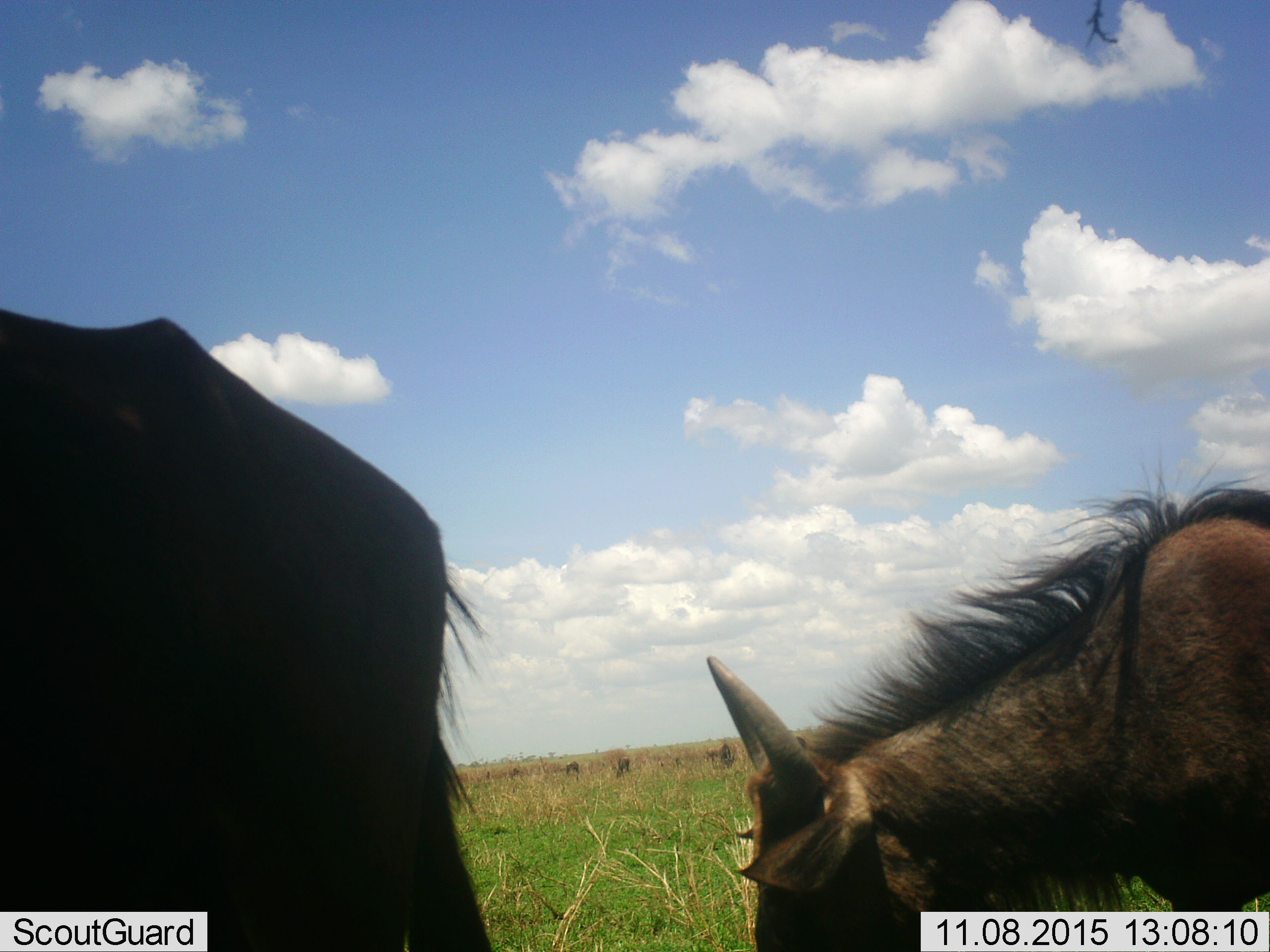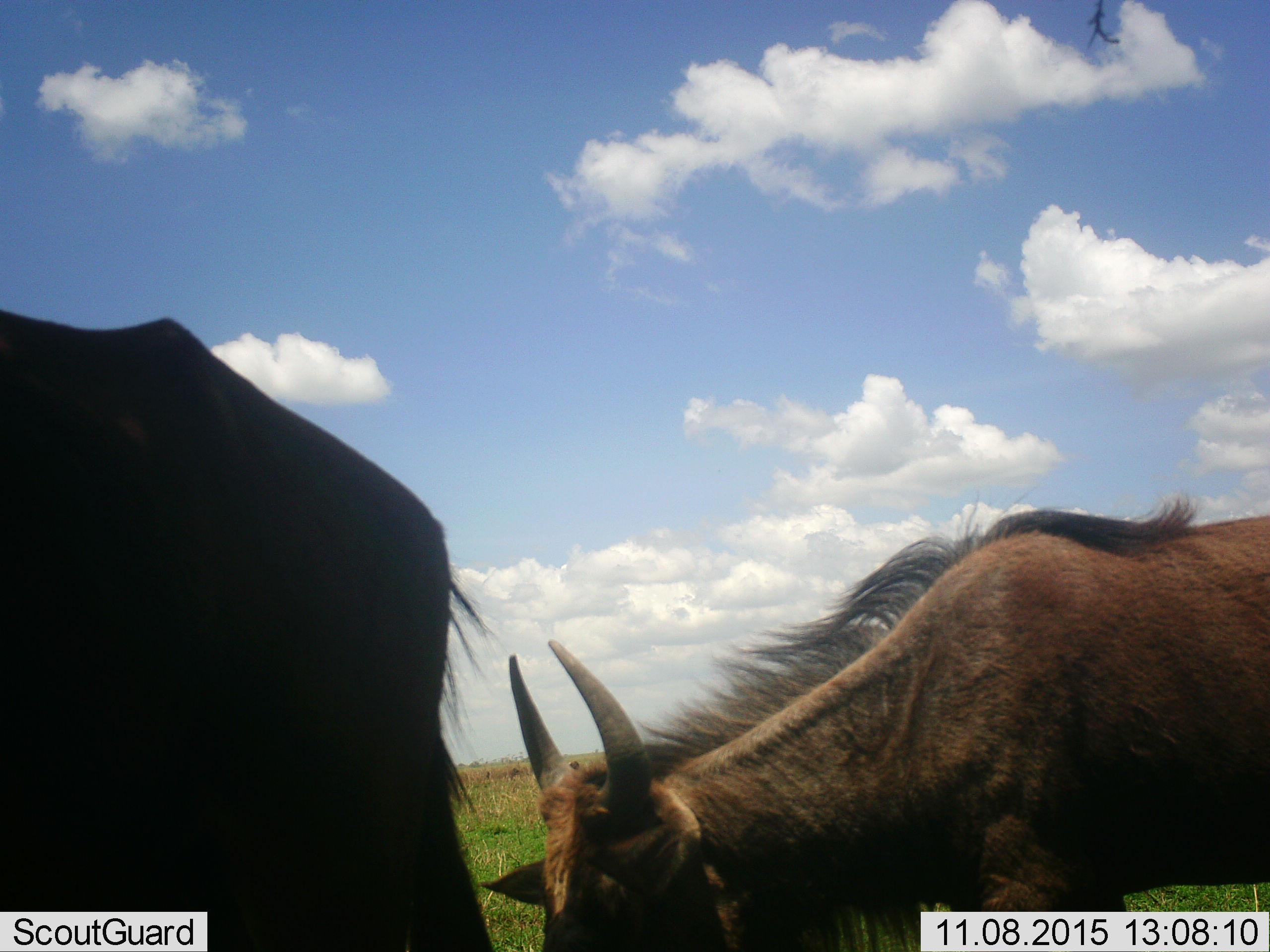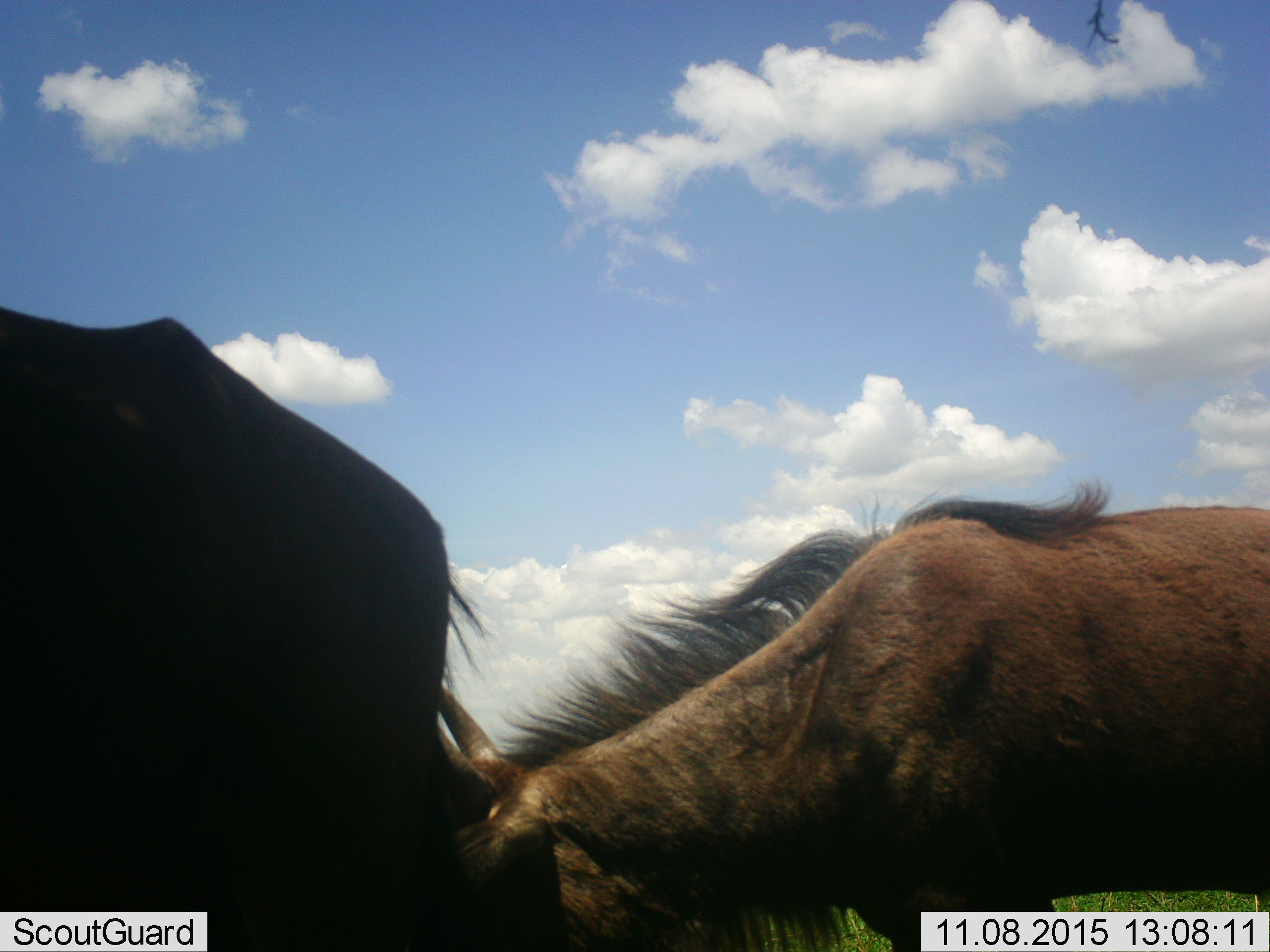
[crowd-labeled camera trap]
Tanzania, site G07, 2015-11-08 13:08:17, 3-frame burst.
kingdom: Animalia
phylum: Chordata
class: Mammalia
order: Artiodactyla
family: Bovidae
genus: Connochaetes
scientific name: Connochaetes taurinus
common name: blue wildebeest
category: wildebeest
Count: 2.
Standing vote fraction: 60%.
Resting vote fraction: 0%.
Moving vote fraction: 80%.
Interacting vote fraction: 0%.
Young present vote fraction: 20%.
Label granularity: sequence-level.